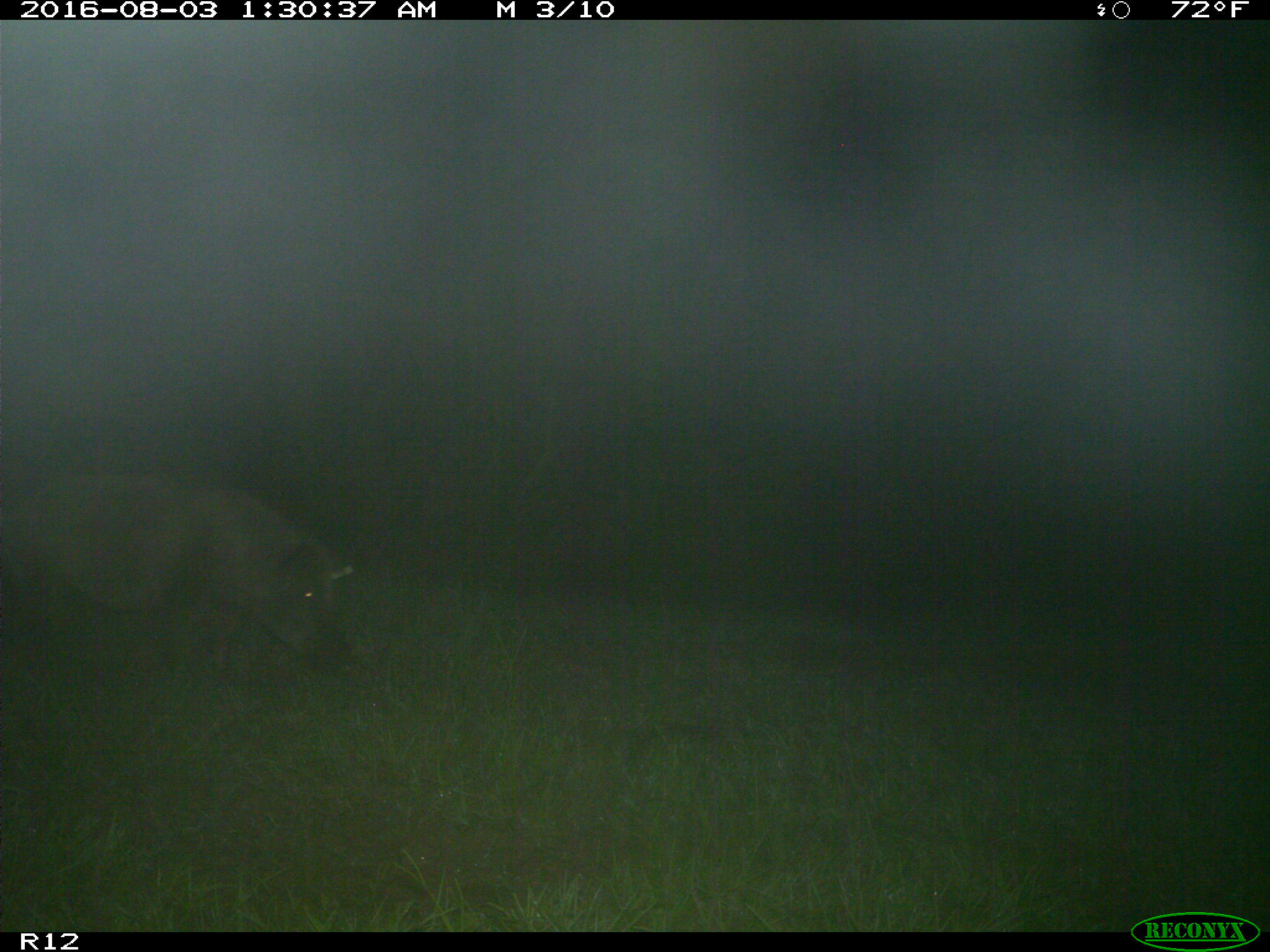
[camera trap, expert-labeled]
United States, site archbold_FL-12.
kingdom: Animalia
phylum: Chordata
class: Mammalia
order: Artiodactyla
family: Suidae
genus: Sus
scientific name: Sus scrofa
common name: wild boar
Sus scrofa (wild boar).